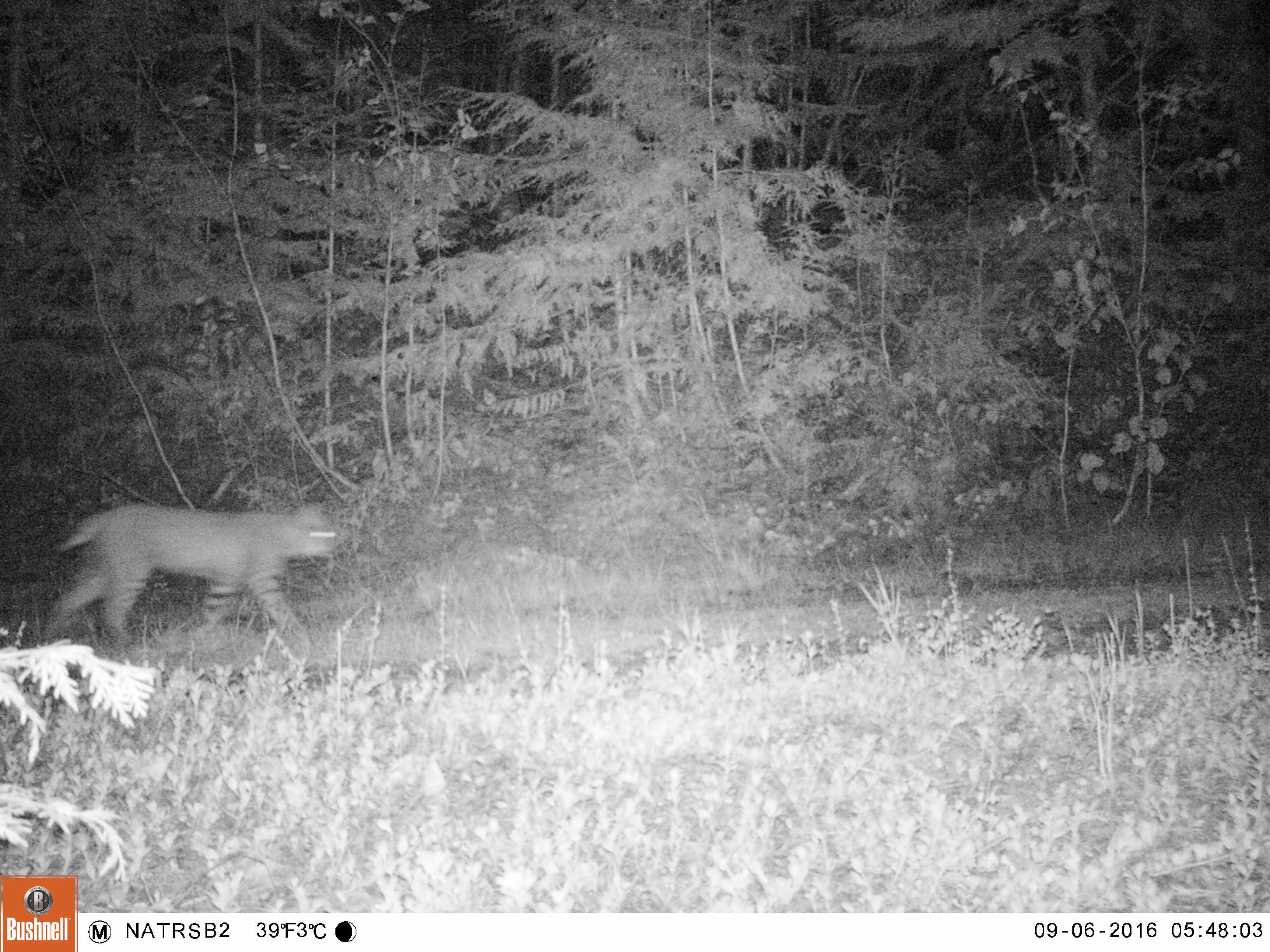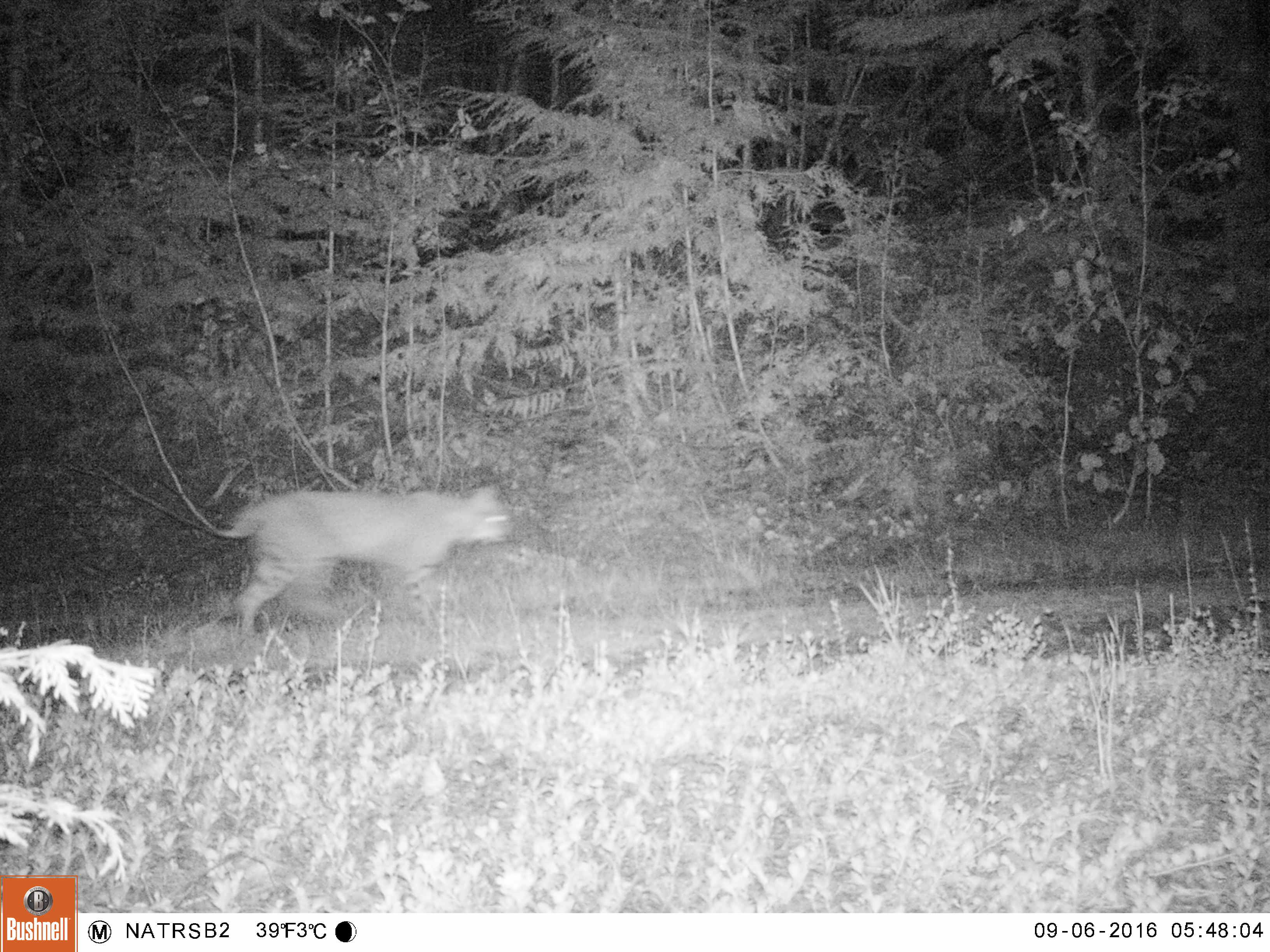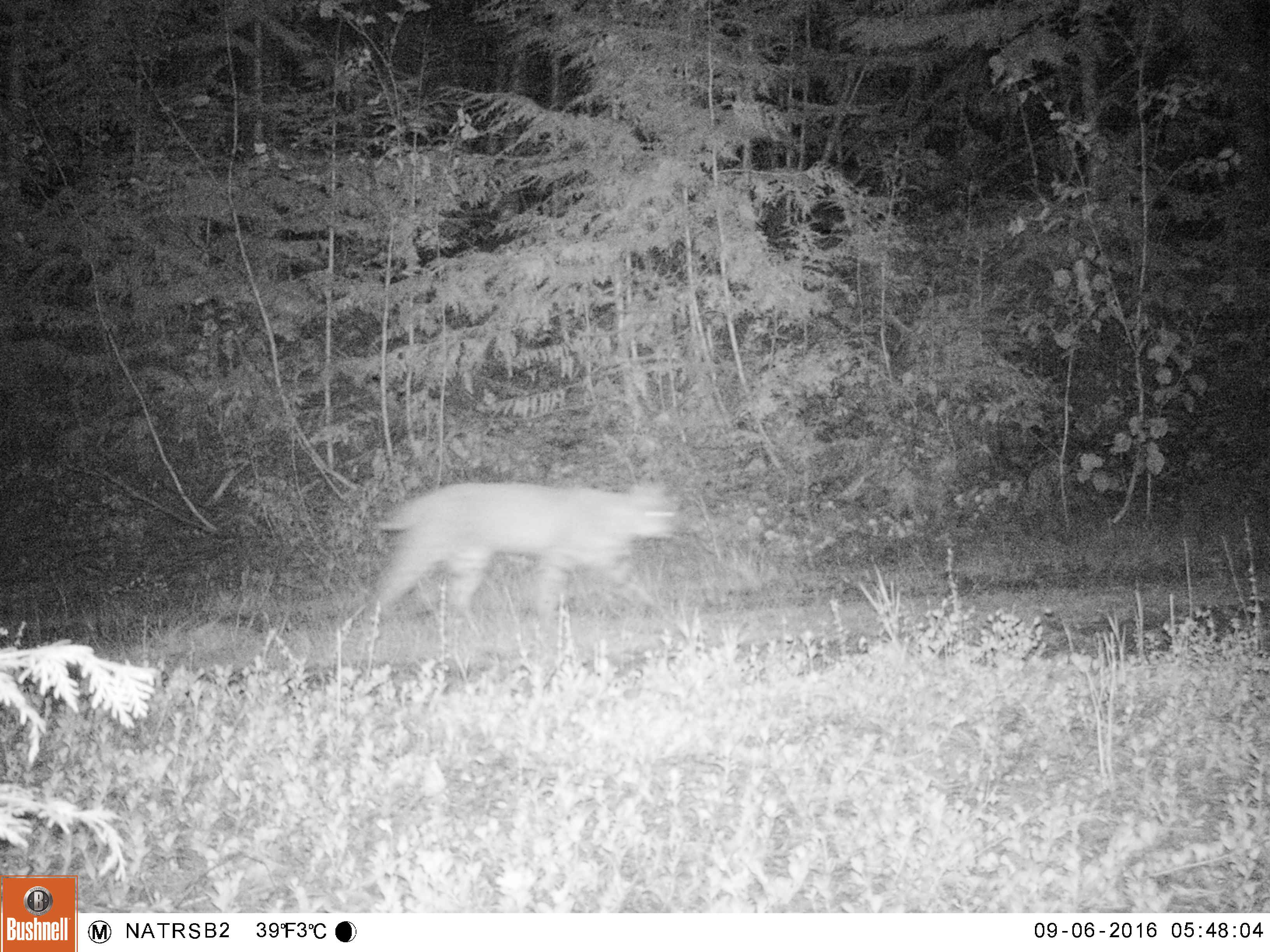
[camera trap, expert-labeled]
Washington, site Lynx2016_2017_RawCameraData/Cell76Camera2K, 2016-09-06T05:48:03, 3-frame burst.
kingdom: Animalia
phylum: Chordata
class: Mammalia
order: Carnivora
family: Felidae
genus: Lynx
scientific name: Lynx rufus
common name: bobcat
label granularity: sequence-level